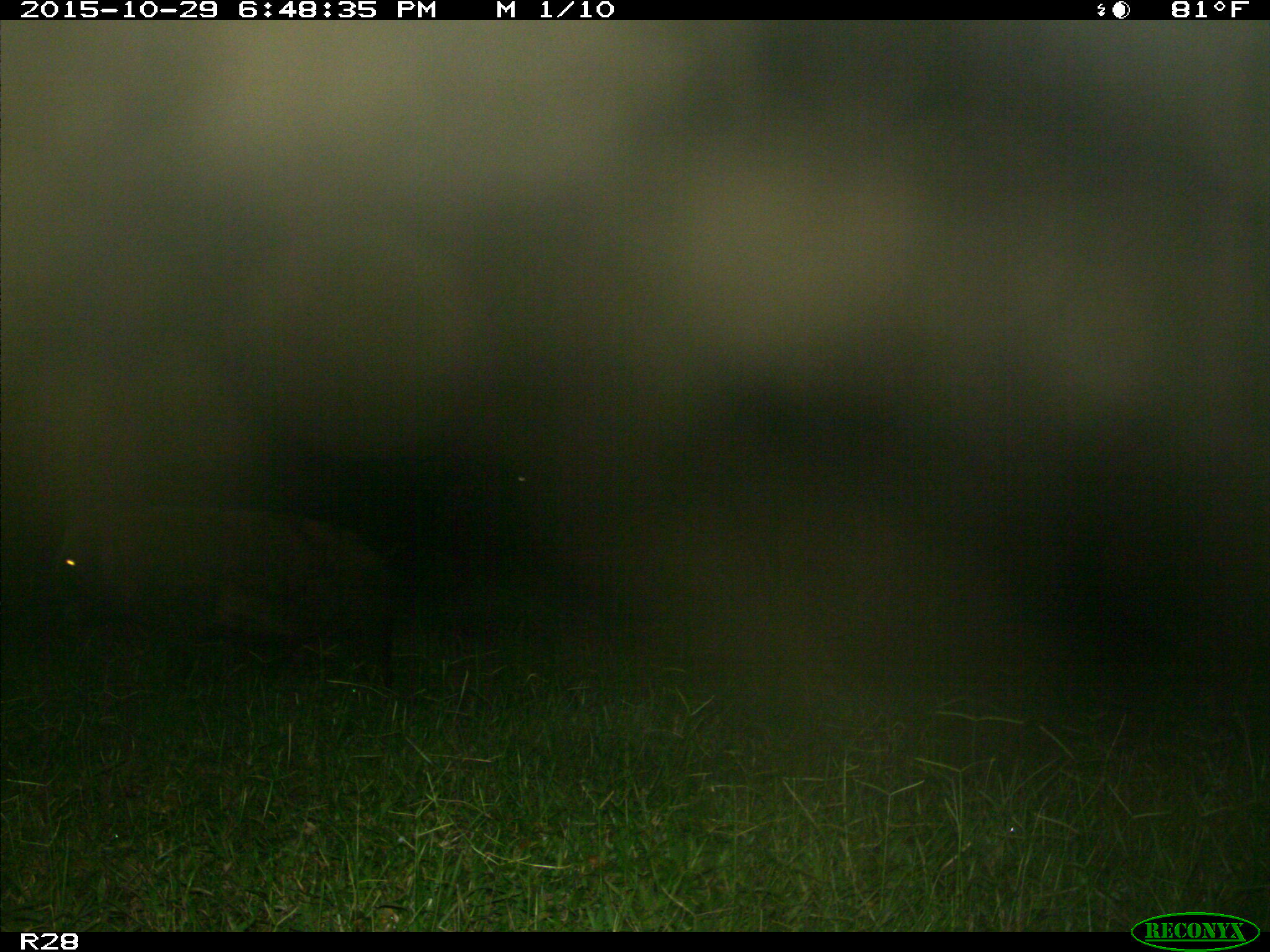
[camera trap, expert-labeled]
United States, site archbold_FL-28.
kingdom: Animalia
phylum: Chordata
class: Mammalia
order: Artiodactyla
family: Suidae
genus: Sus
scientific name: Sus scrofa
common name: wild boar